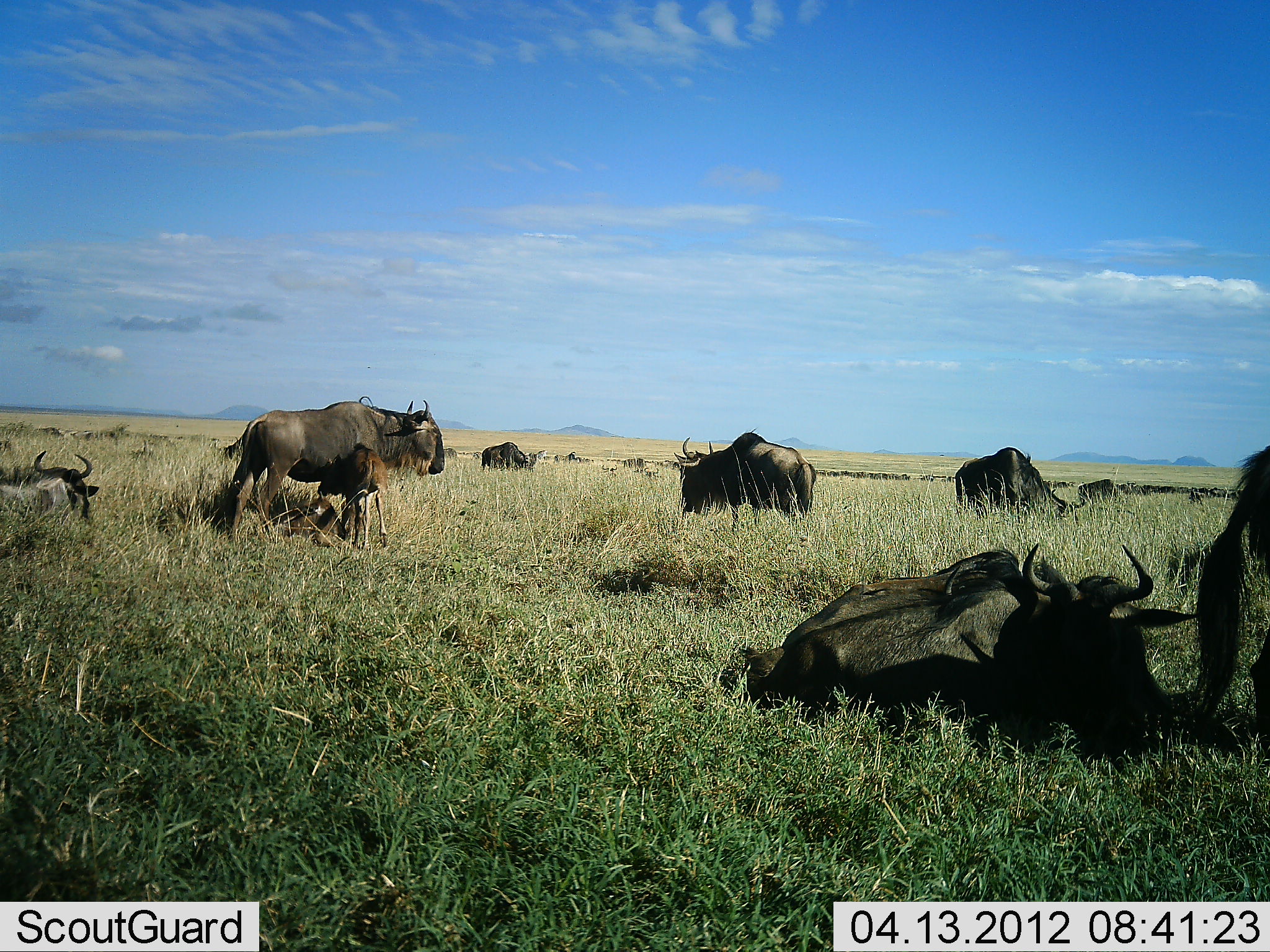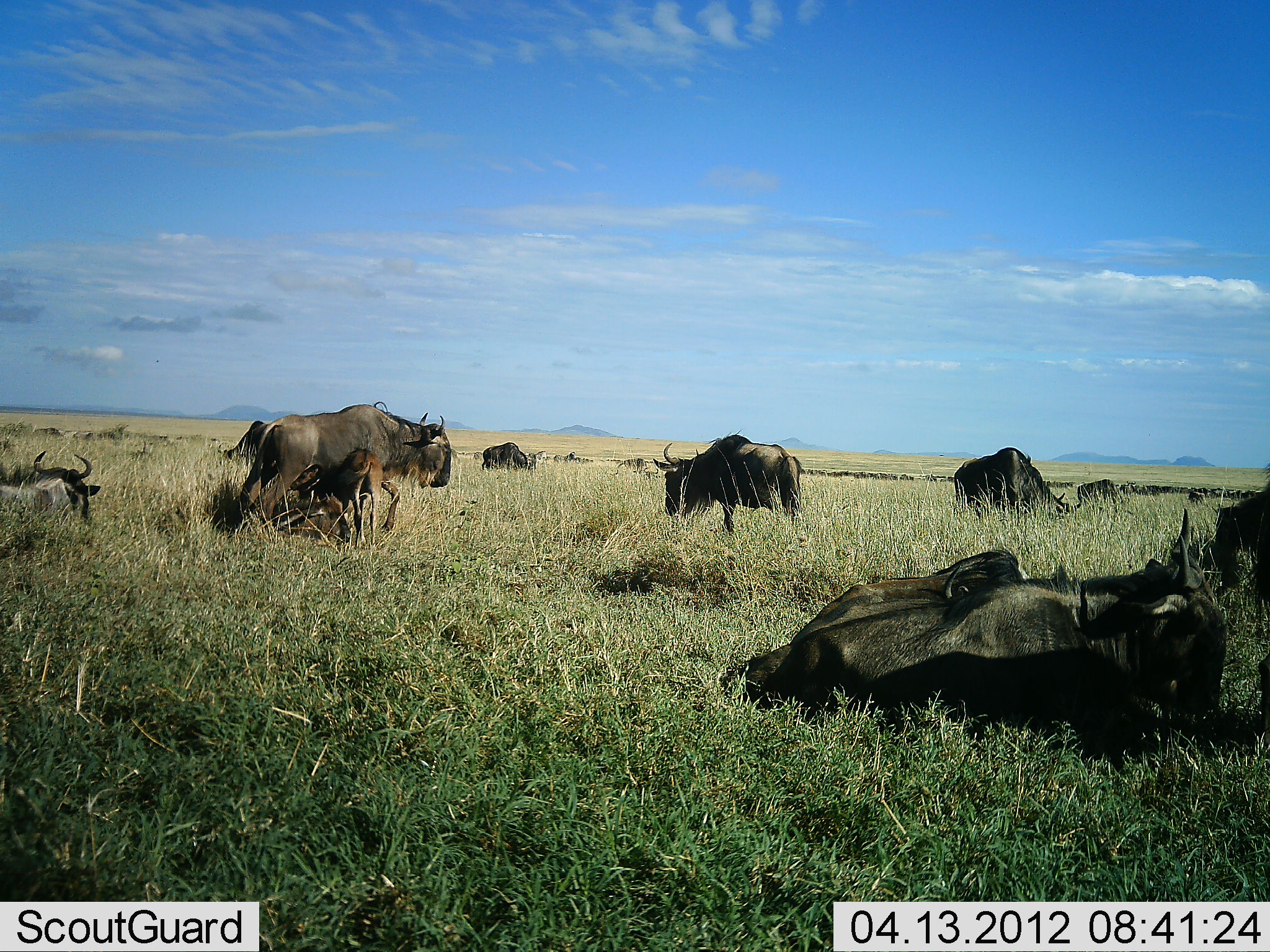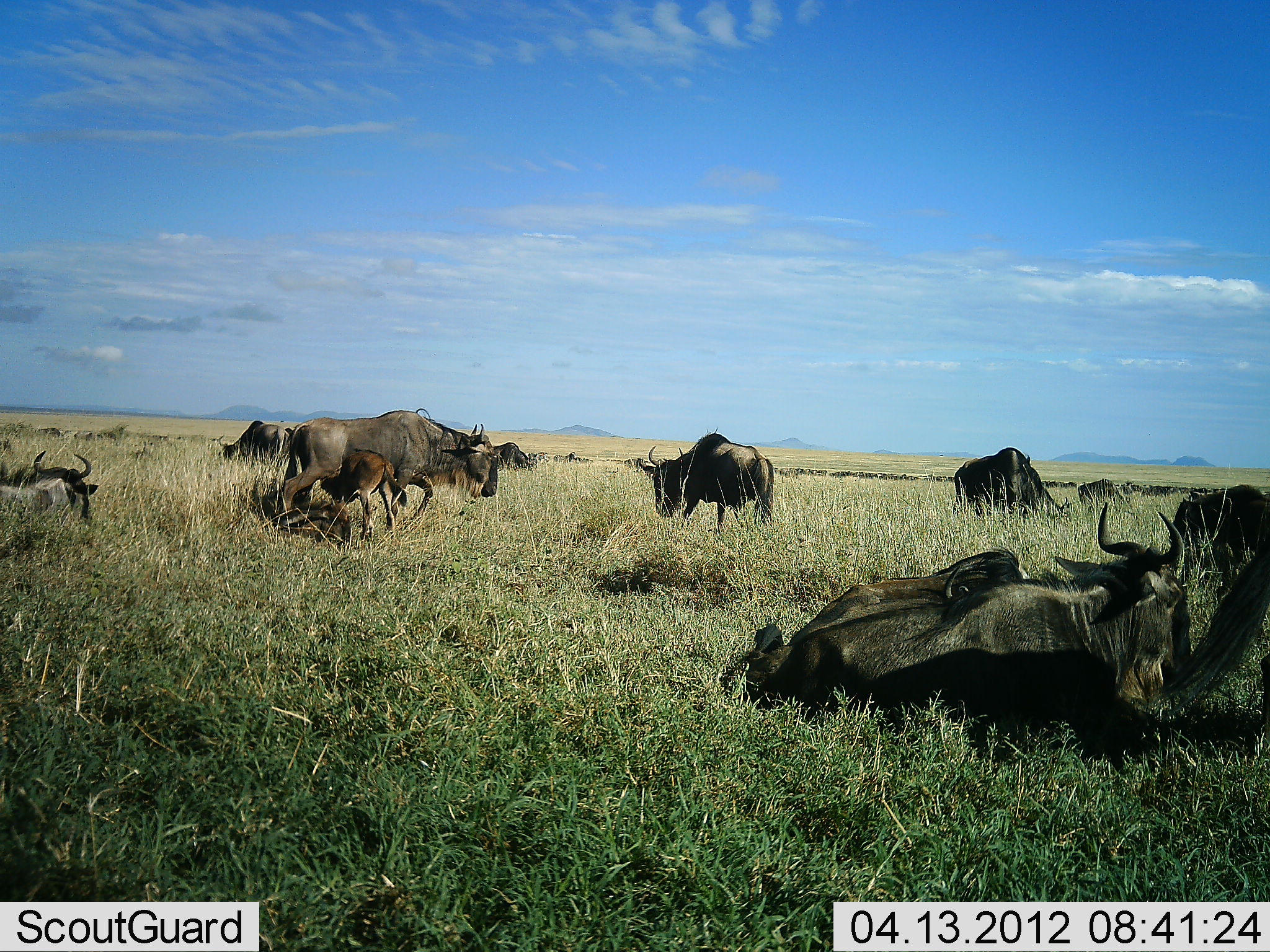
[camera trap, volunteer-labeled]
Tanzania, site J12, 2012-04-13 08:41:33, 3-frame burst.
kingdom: Animalia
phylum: Chordata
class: Mammalia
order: Artiodactyla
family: Bovidae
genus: Connochaetes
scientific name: Connochaetes taurinus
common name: blue wildebeest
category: wildebeest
Wildebeest (blue wildebeest) (Connochaetes taurinus), count 11-50. Behavior (volunteer vote fractions): standing 70%, resting 96%, moving 48%, interacting 26%. Young present (vote fraction): 65%. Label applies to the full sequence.